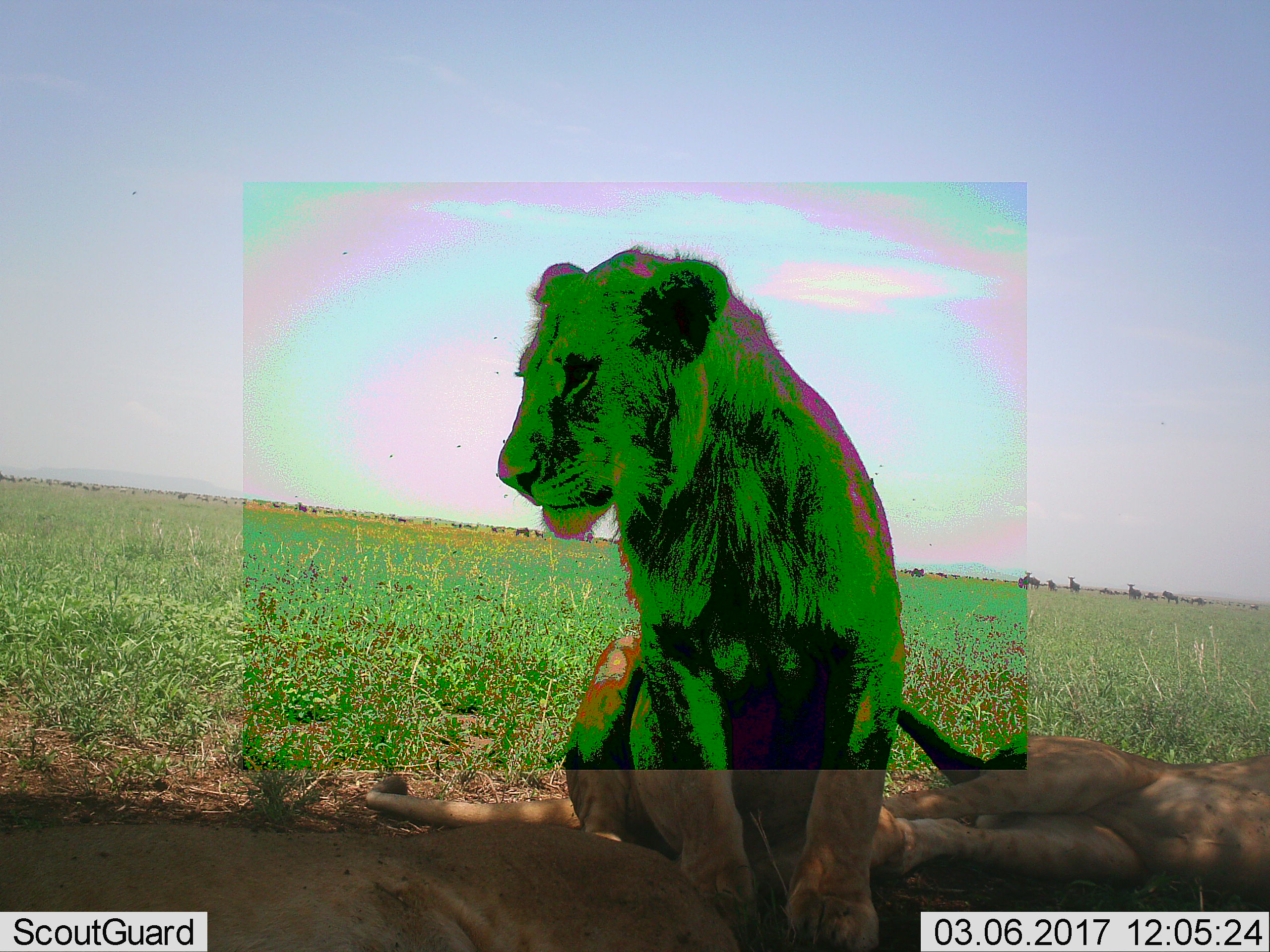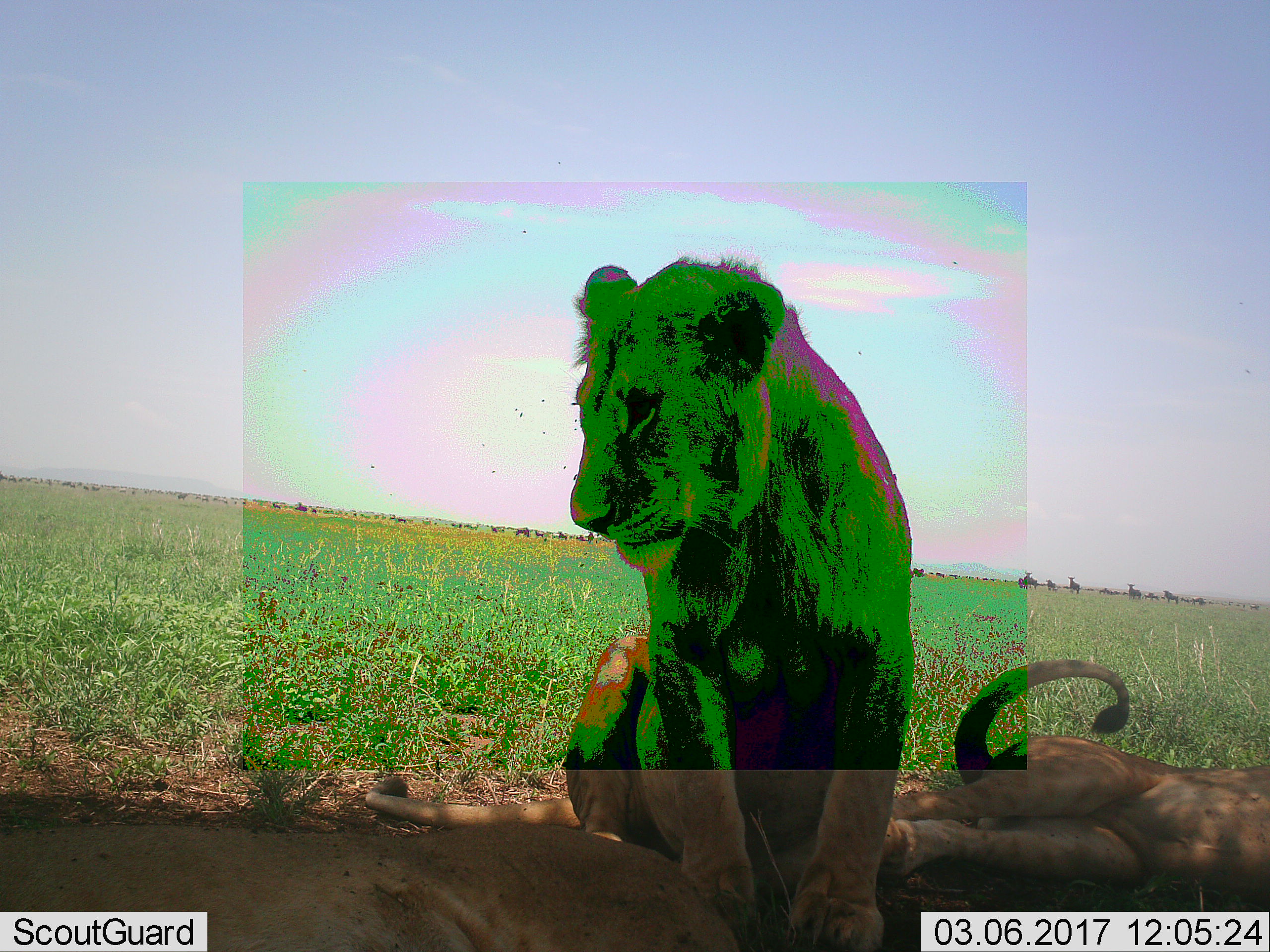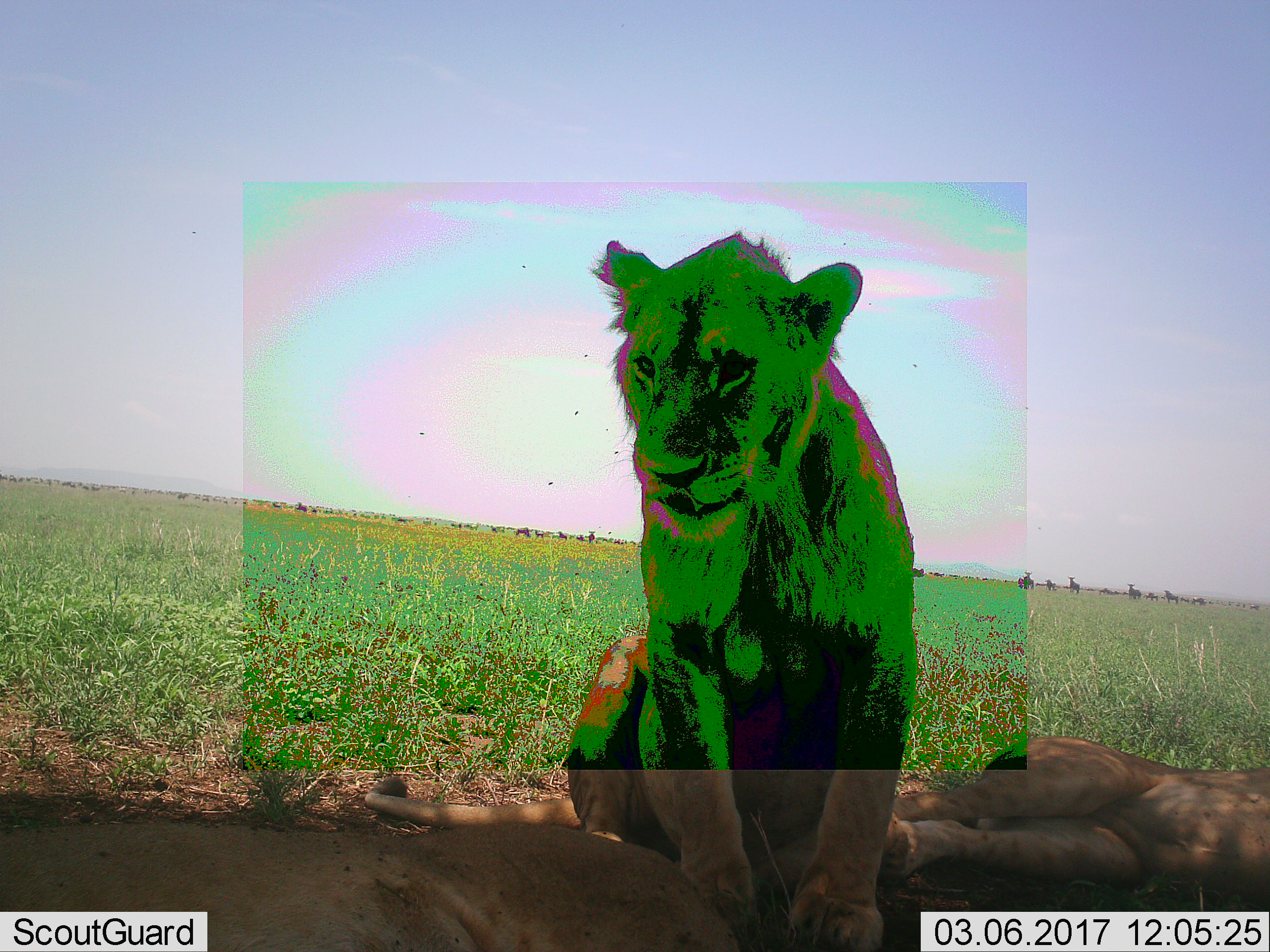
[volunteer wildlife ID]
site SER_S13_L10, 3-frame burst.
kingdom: Animalia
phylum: Chordata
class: Mammalia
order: Carnivora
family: Felidae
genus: Panthera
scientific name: Panthera leo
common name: lion female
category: lionfemale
Lionfemale (lion female) (Panthera leo), count 3. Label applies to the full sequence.